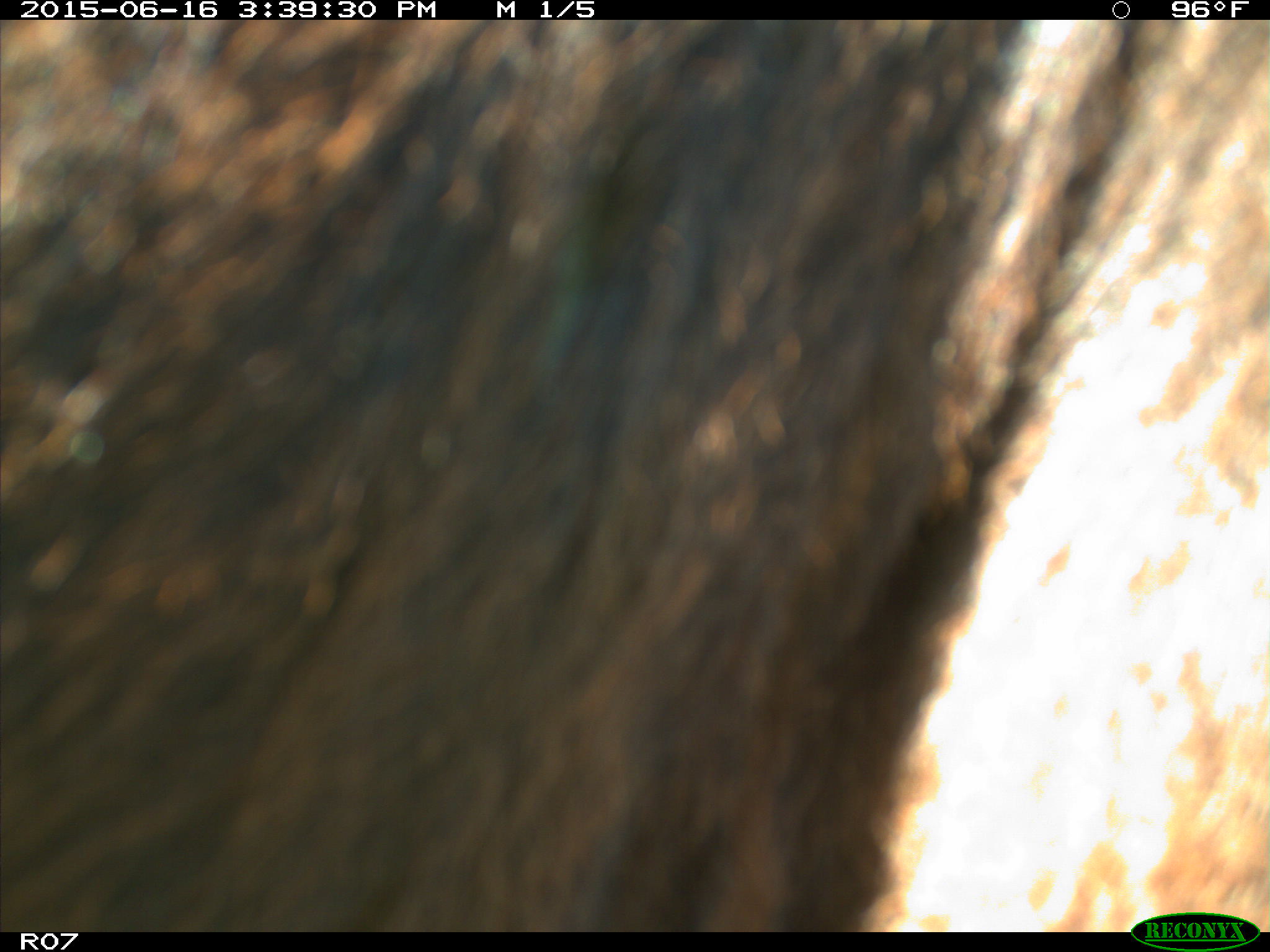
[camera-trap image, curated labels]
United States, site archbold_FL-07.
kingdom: Animalia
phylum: Chordata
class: Mammalia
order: Artiodactyla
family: Bovidae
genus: Bos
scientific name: Bos taurus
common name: domestic cow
Bos taurus (domestic cow).